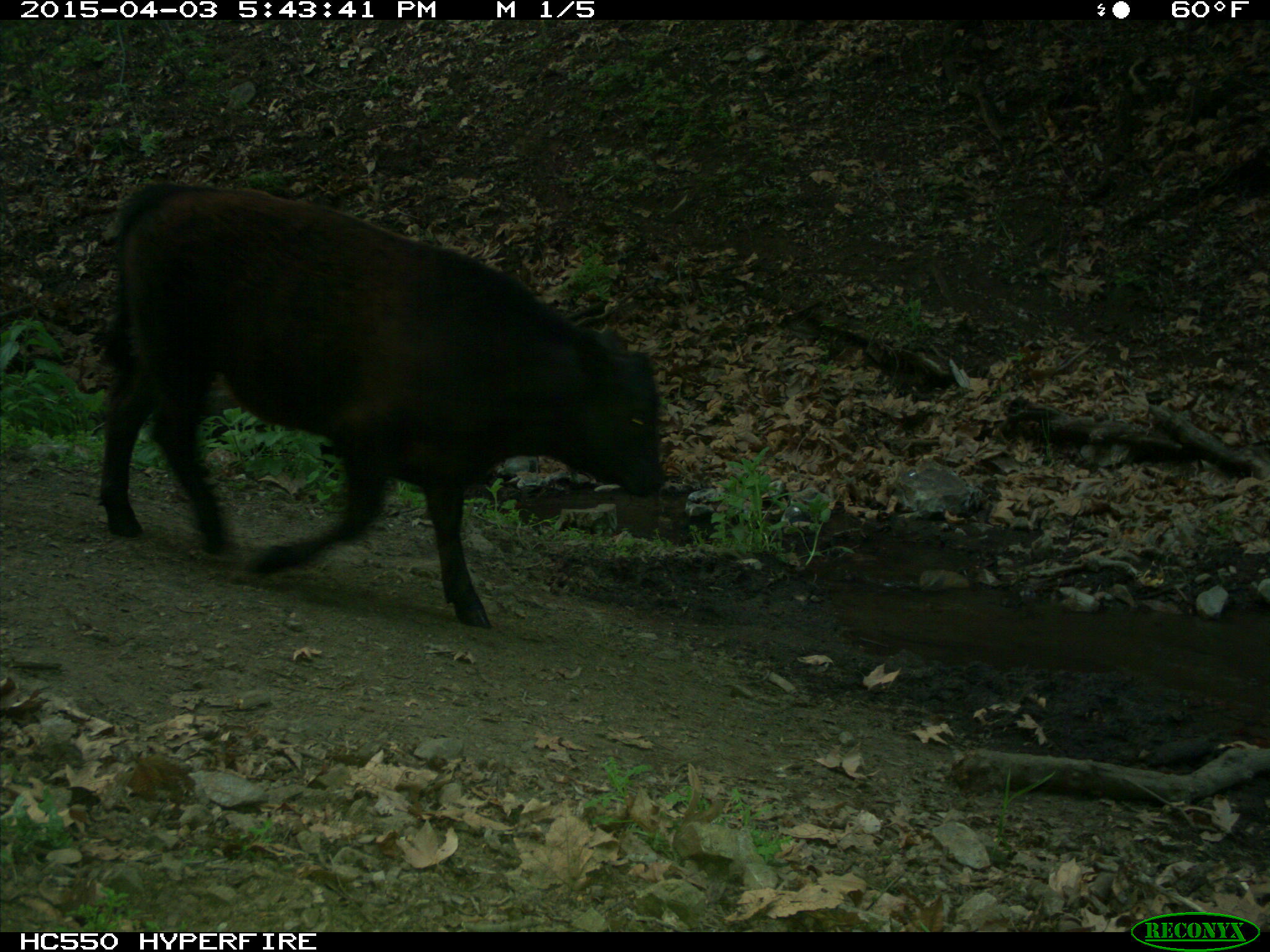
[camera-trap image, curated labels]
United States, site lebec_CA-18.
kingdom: Animalia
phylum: Chordata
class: Mammalia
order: Artiodactyla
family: Bovidae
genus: Bos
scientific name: Bos taurus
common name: domestic cow